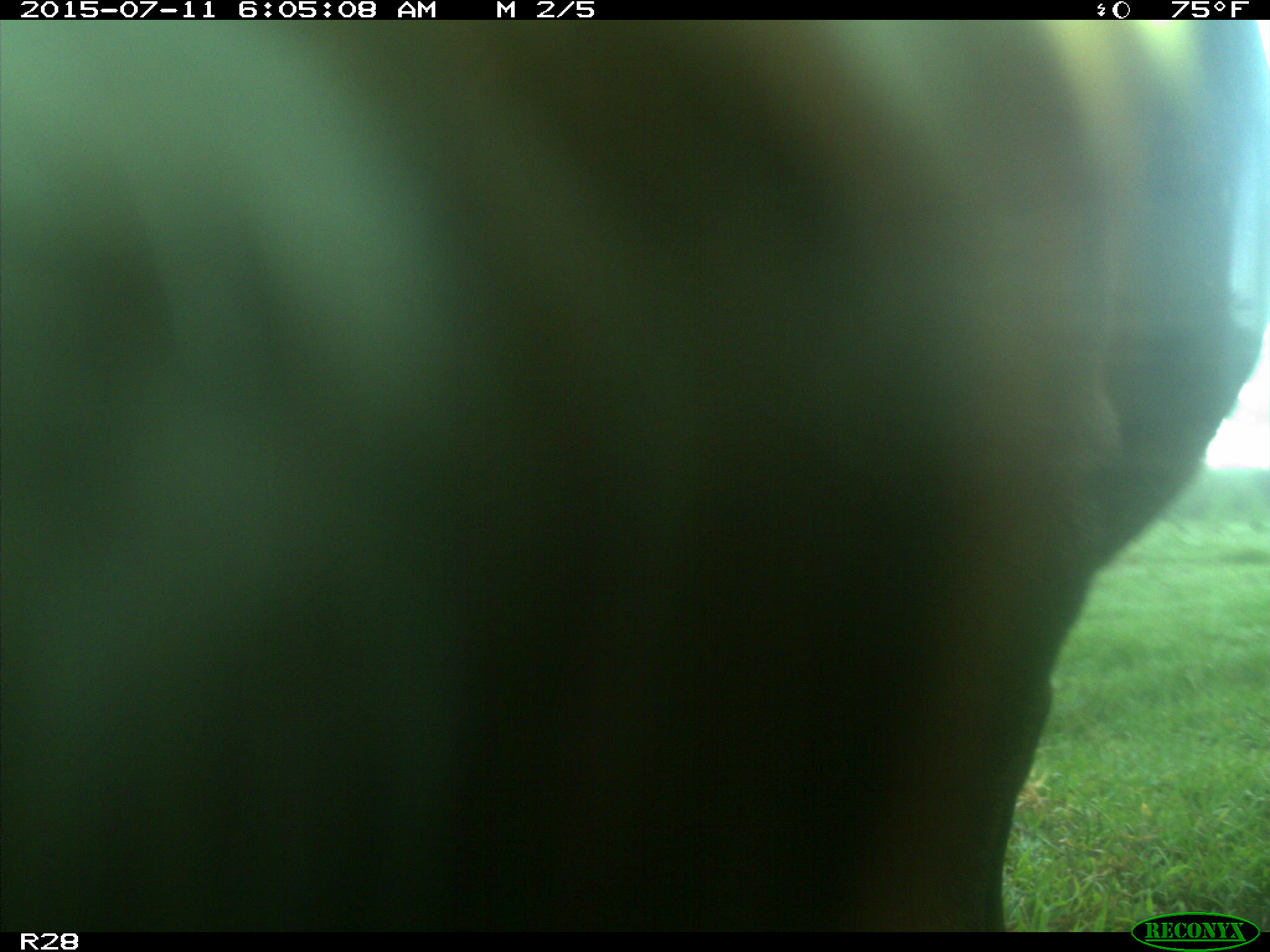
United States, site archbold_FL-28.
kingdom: Animalia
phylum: Chordata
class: Mammalia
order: Artiodactyla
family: Bovidae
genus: Bos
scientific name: Bos taurus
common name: domestic cow